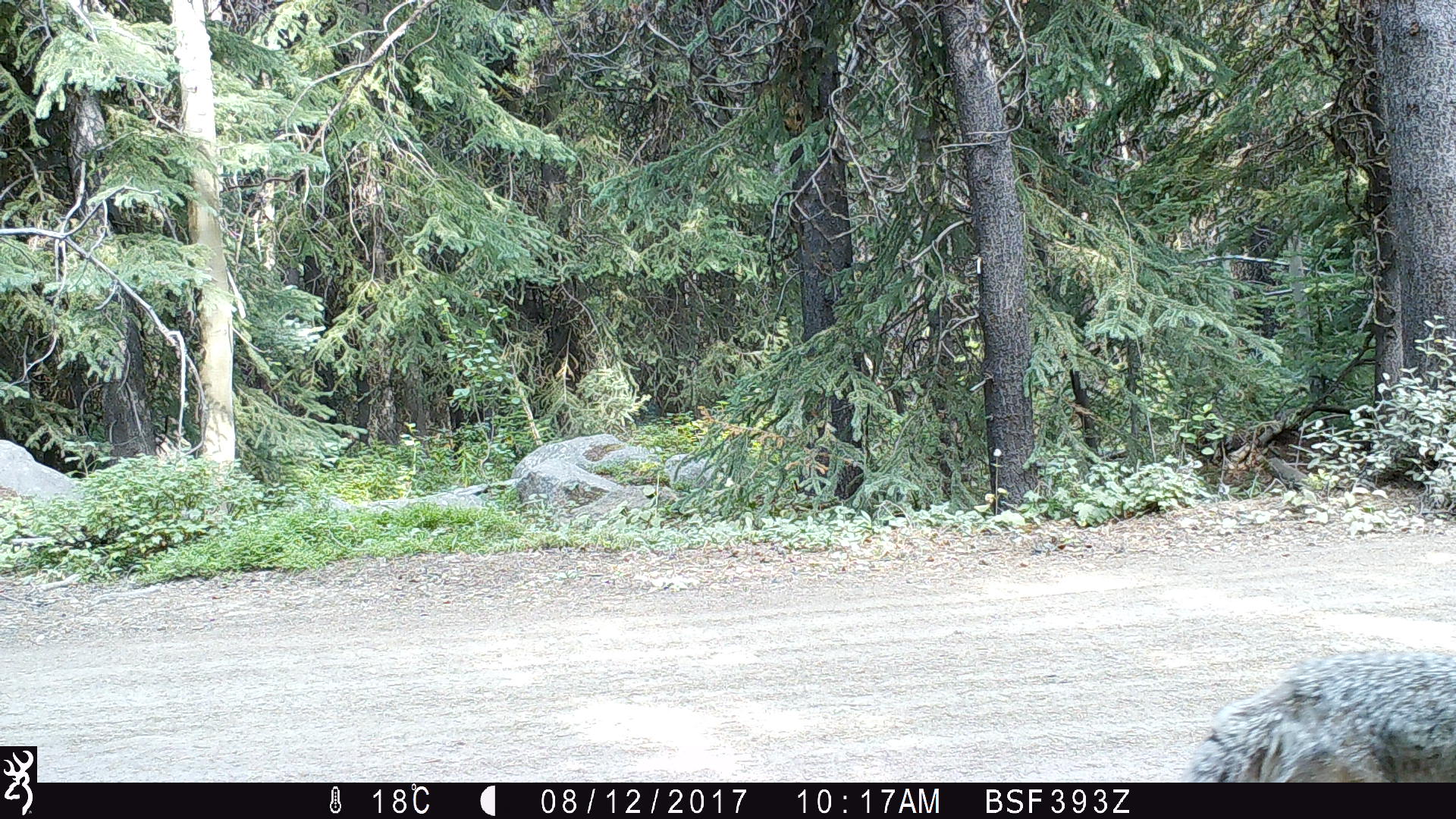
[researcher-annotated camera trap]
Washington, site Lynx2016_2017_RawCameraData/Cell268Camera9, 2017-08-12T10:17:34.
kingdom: Animalia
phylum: Chordata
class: Mammalia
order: Carnivora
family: Canidae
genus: Canis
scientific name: Canis latrans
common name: coyote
Canis latrans (coyote). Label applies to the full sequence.